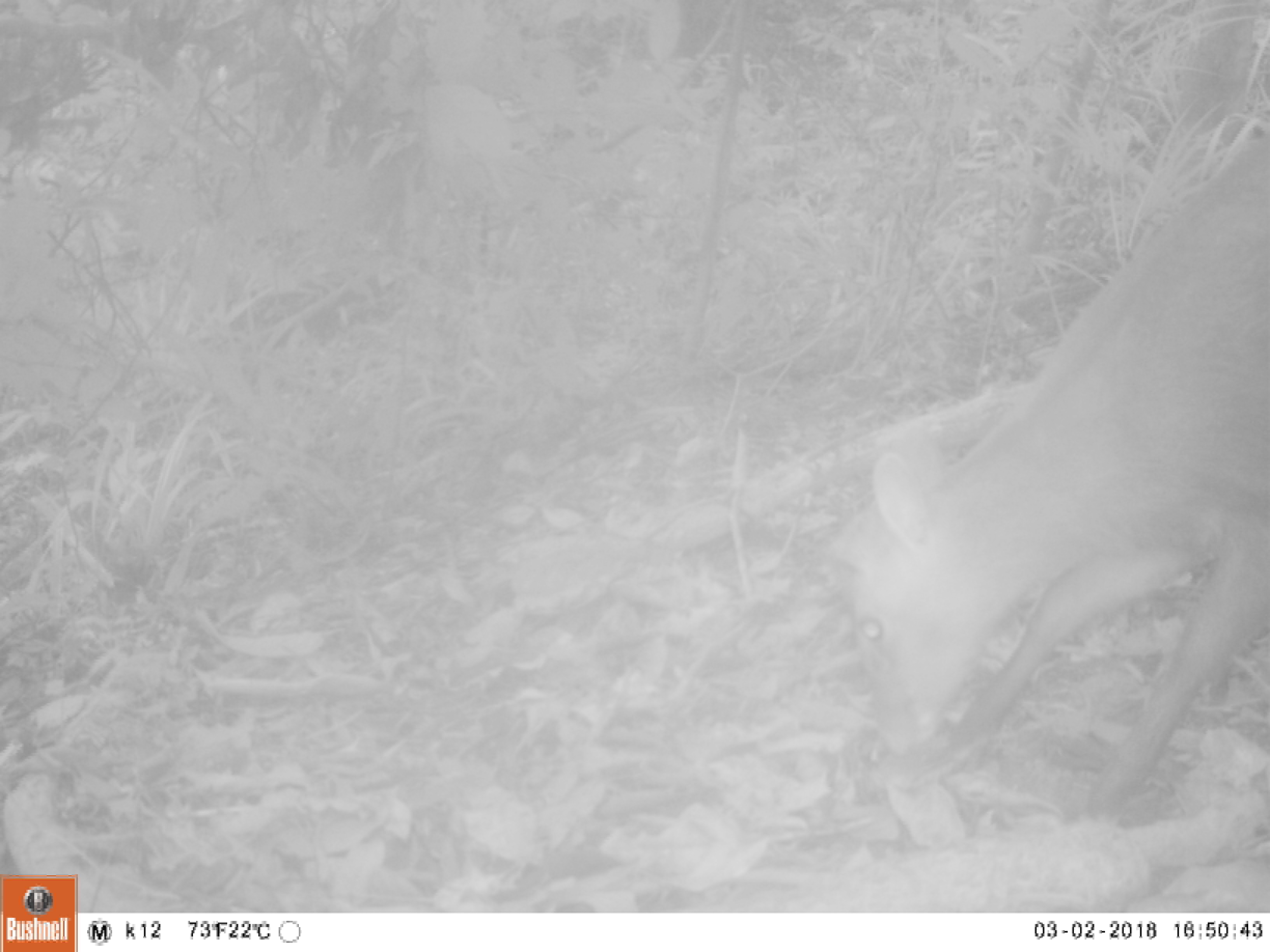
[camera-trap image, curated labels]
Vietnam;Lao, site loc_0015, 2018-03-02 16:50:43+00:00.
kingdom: Animalia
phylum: Chordata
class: Mammalia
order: Artiodactyla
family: Cervidae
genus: Muntiacus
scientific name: Muntiacus rooseveltorum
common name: roosevelt's muntjac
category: roosevelts muntjac group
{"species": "roosevelts muntjac group (roosevelt's muntjac) (Muntiacus rooseveltorum)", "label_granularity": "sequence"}